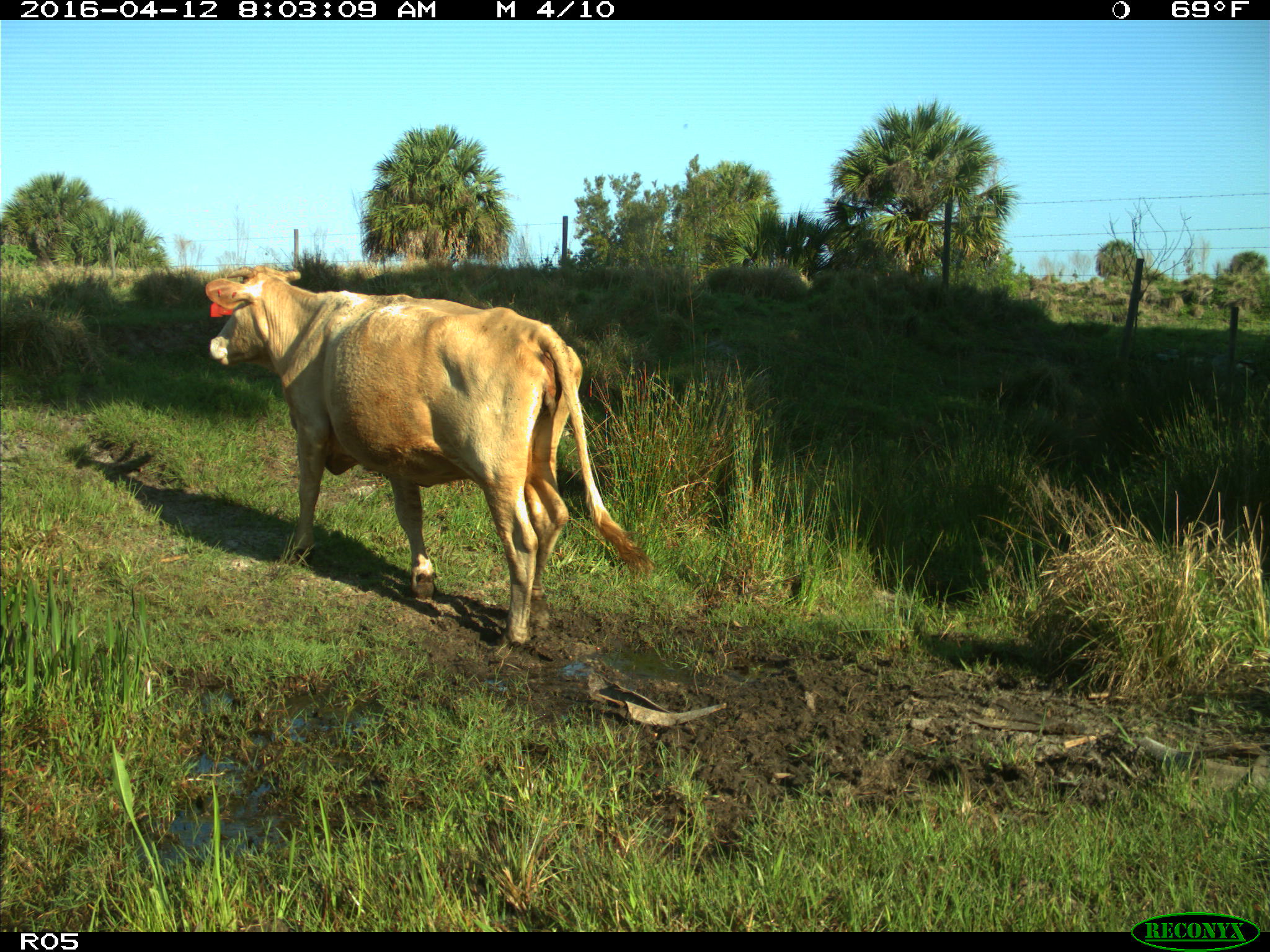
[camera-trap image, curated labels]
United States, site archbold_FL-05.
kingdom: Animalia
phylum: Chordata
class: Mammalia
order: Artiodactyla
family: Bovidae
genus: Bos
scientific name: Bos taurus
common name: domestic cow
Bos taurus (domestic cow).